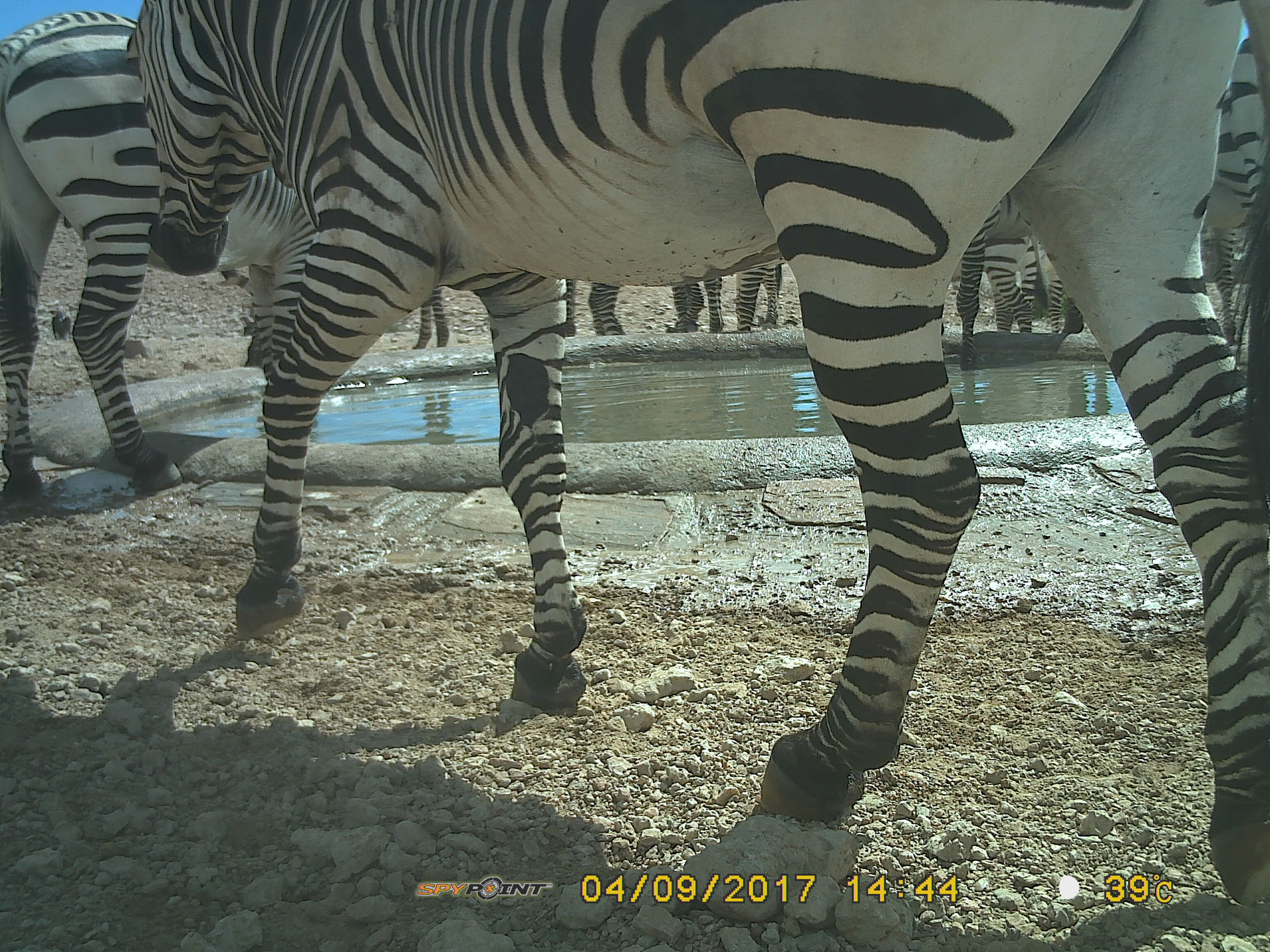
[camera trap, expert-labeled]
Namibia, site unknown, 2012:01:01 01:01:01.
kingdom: Animalia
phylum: Chordata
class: Mammalia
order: Perissodactyla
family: Equidae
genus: Equus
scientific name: Equus zebra hartmannae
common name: hartmann's mountain zebra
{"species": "Equus zebra hartmannae (hartmann's mountain zebra)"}